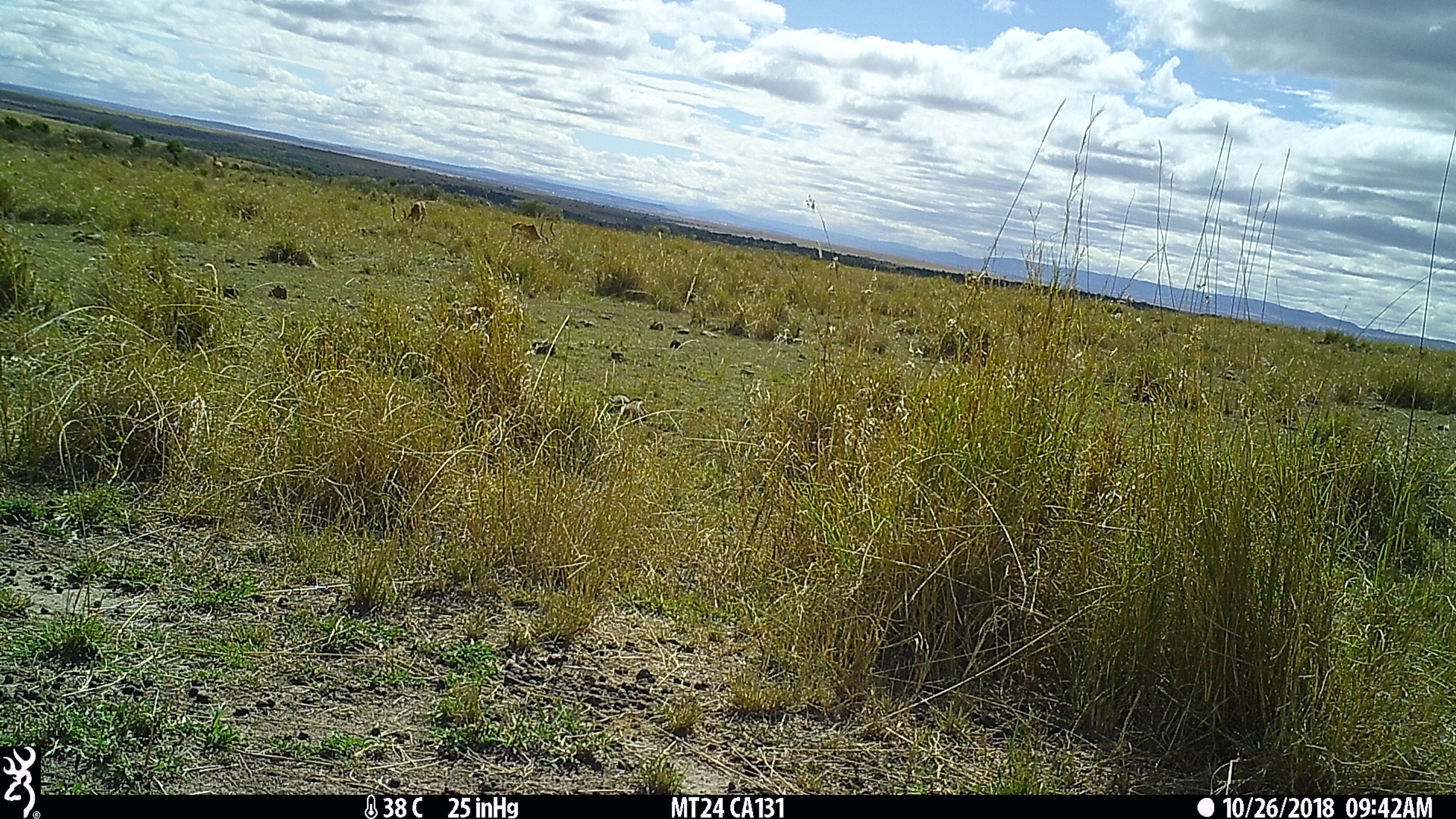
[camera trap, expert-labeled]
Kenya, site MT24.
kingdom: Animalia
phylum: Chordata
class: Mammalia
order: Artiodactyla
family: Bovidae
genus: Aepyceros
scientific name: Aepyceros melampus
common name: impala